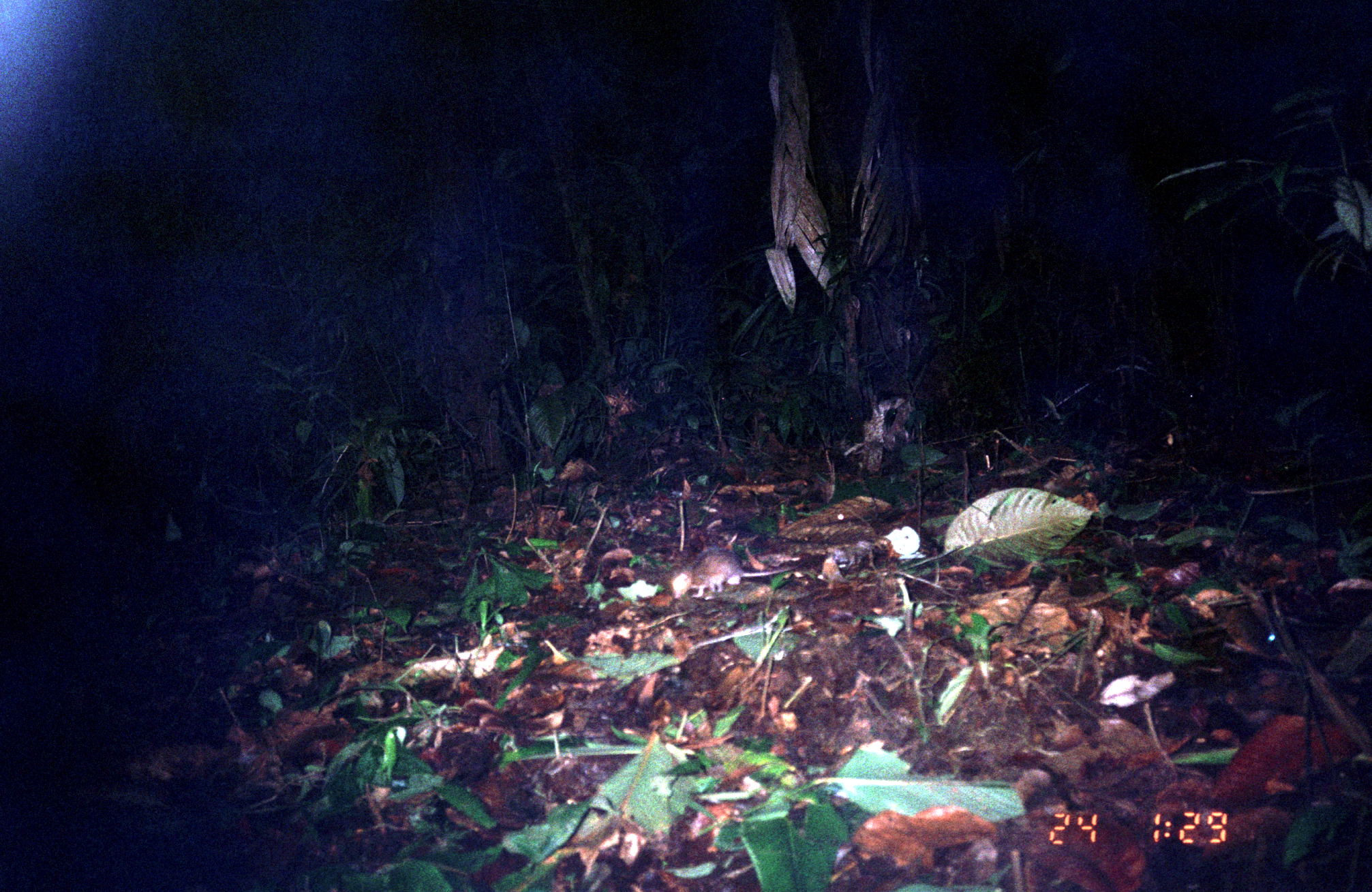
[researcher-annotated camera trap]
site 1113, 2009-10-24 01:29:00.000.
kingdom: Animalia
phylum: Chordata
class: Mammalia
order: Rodentia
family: Echimyidae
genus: Proechimys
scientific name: Proechimys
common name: south american spiny rats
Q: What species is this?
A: Proechimys (south american spiny rats).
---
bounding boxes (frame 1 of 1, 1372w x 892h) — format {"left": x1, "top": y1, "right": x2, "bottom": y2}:
proechimys: {"left": 669, "top": 550, "right": 809, "bottom": 599}